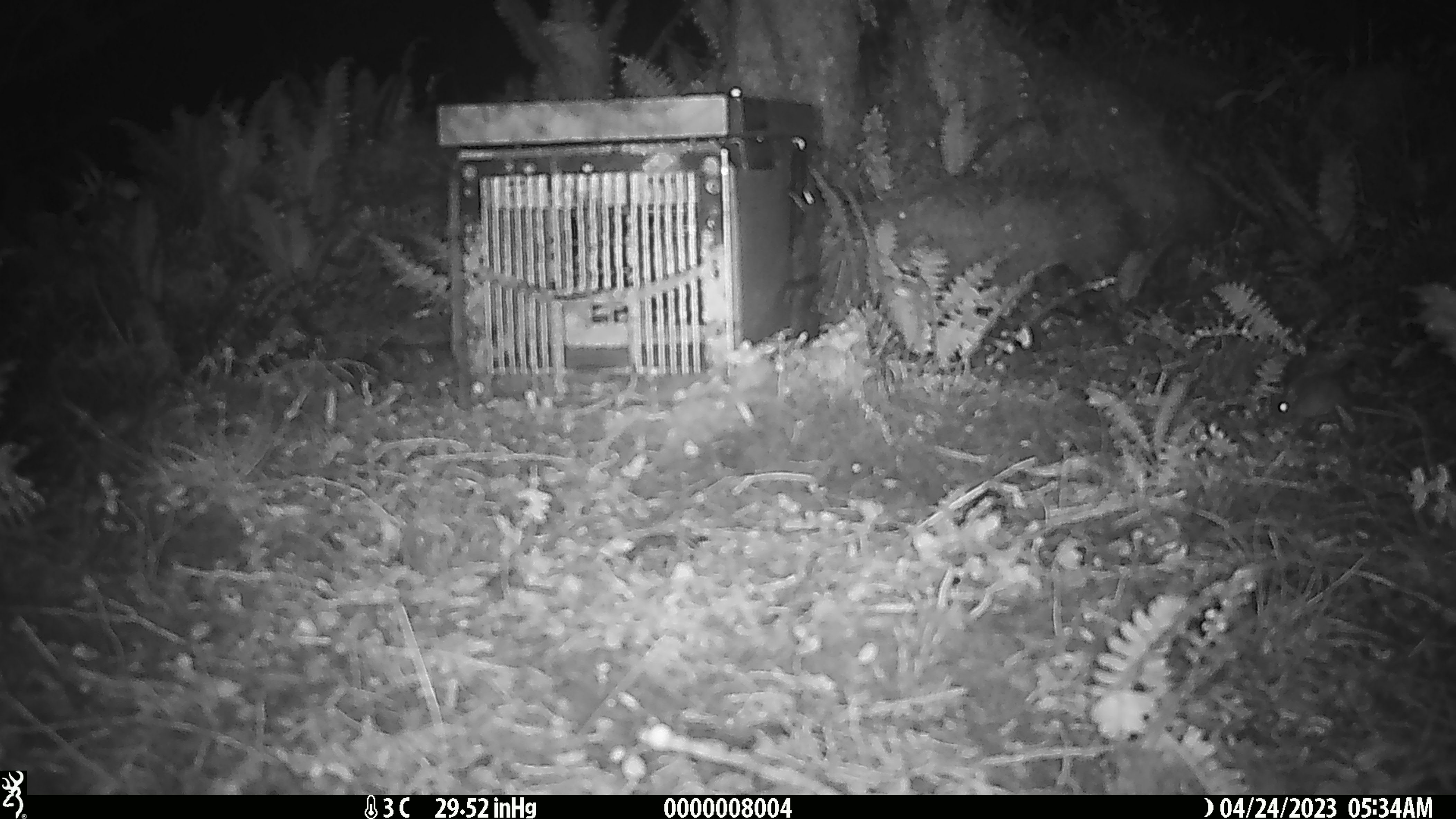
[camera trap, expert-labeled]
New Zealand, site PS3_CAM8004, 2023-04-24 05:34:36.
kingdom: Animalia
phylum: Chordata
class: Mammalia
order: Rodentia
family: Muridae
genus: Mus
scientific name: Mus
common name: mouse